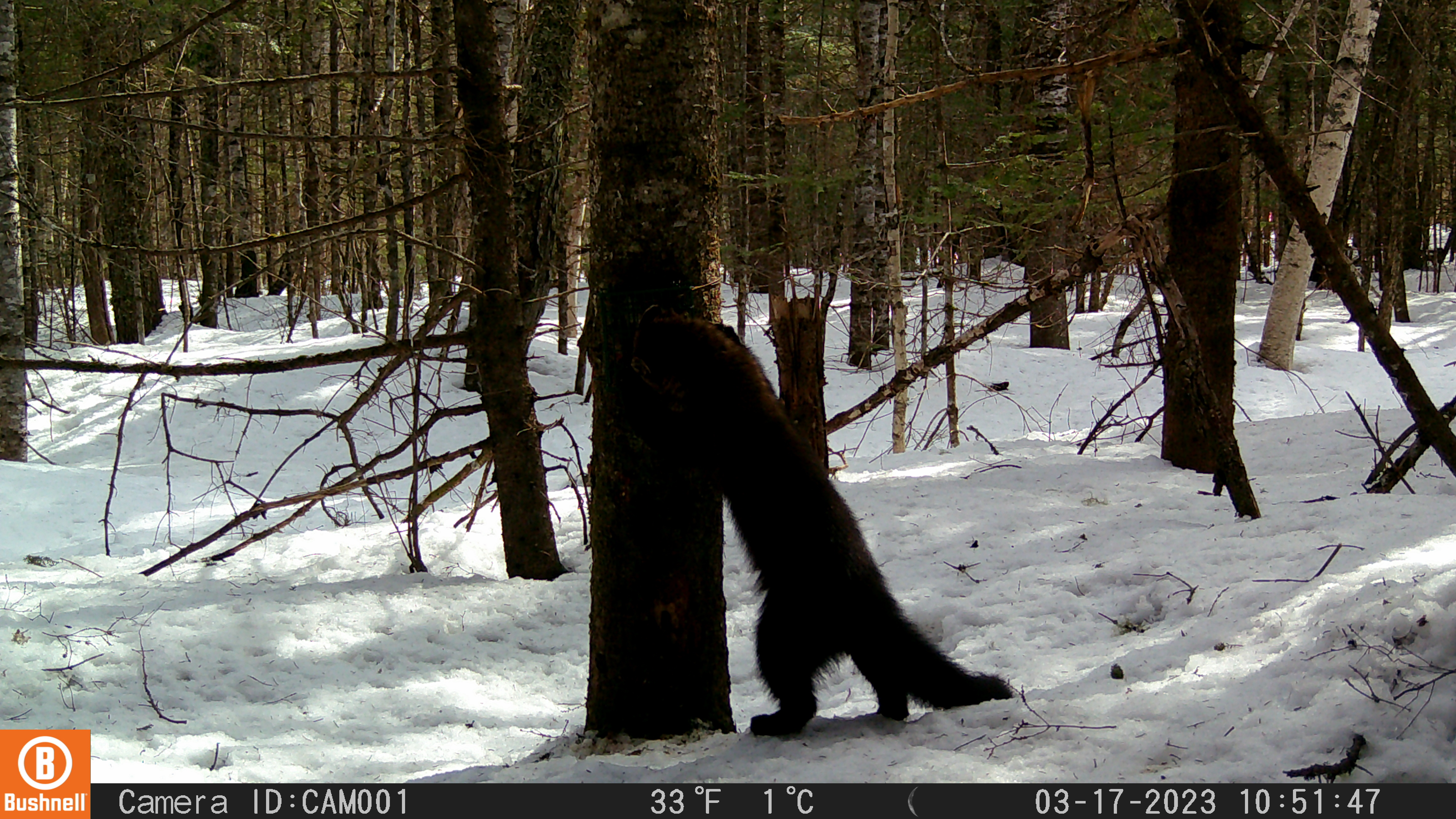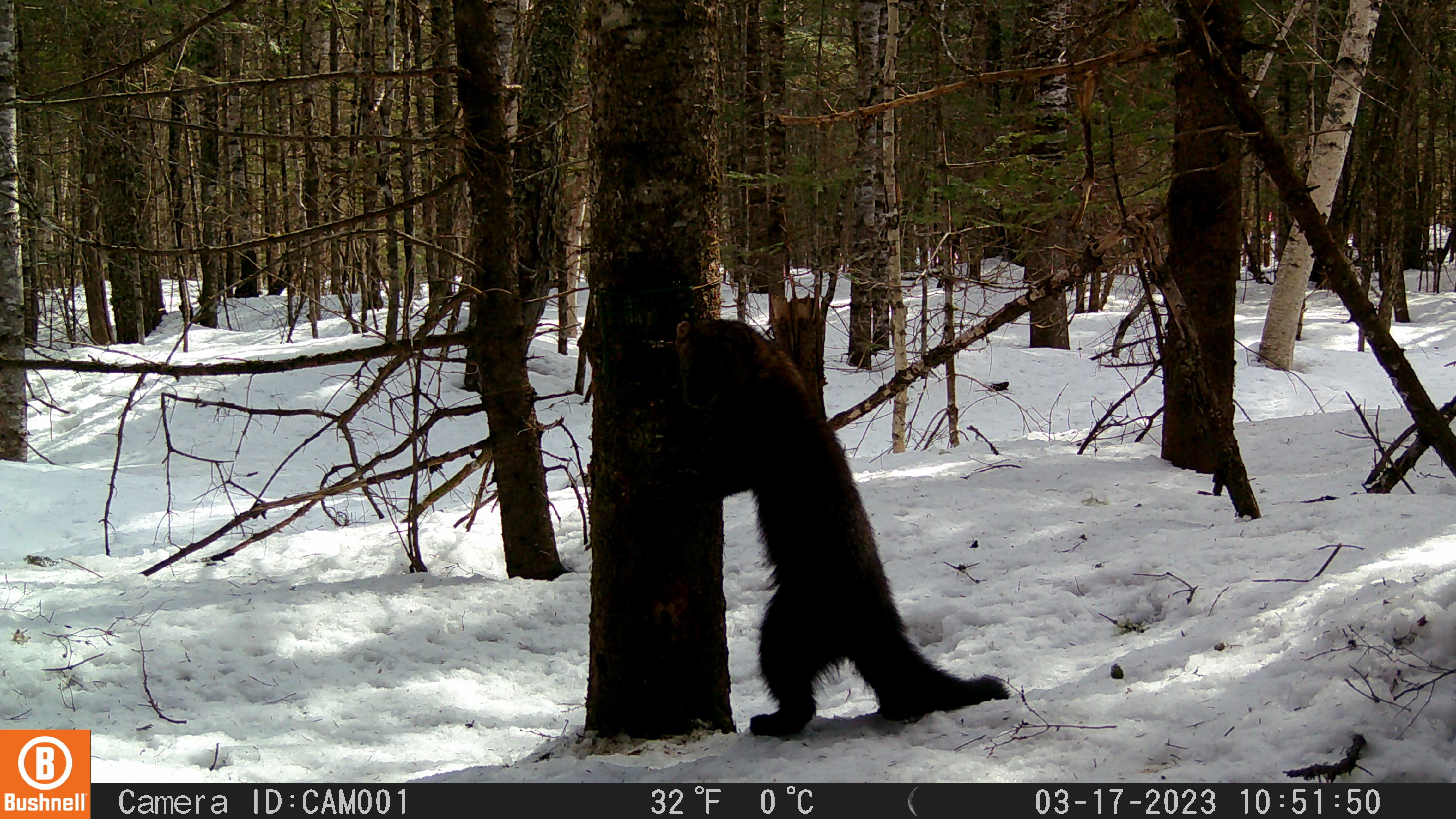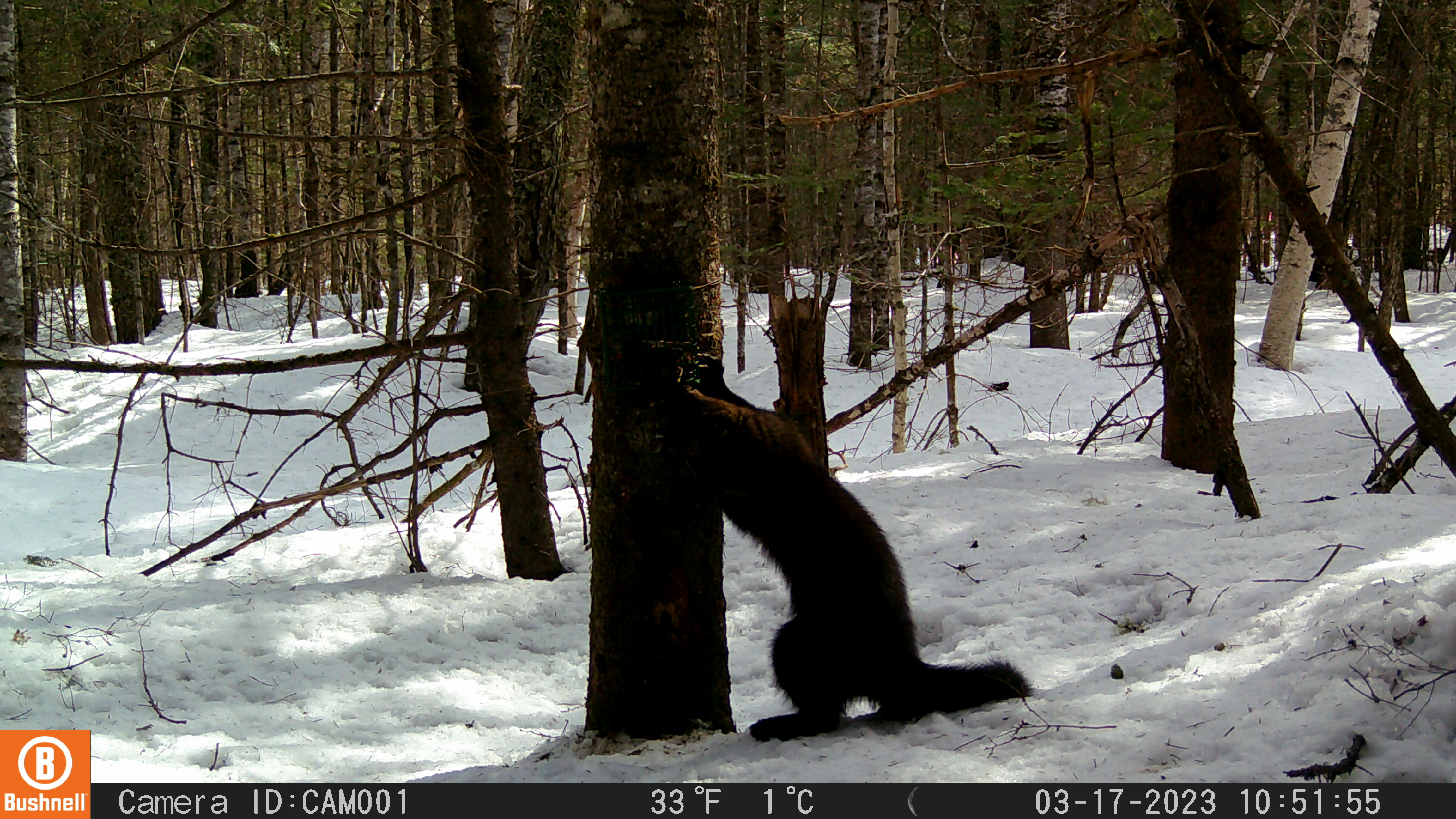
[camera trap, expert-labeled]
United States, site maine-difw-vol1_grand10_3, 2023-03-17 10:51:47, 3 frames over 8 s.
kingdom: Animalia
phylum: Chordata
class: Mammalia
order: Carnivora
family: Mustelidae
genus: Pekania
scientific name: Pekania pennanti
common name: fisher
Fisher (Pekania pennanti).